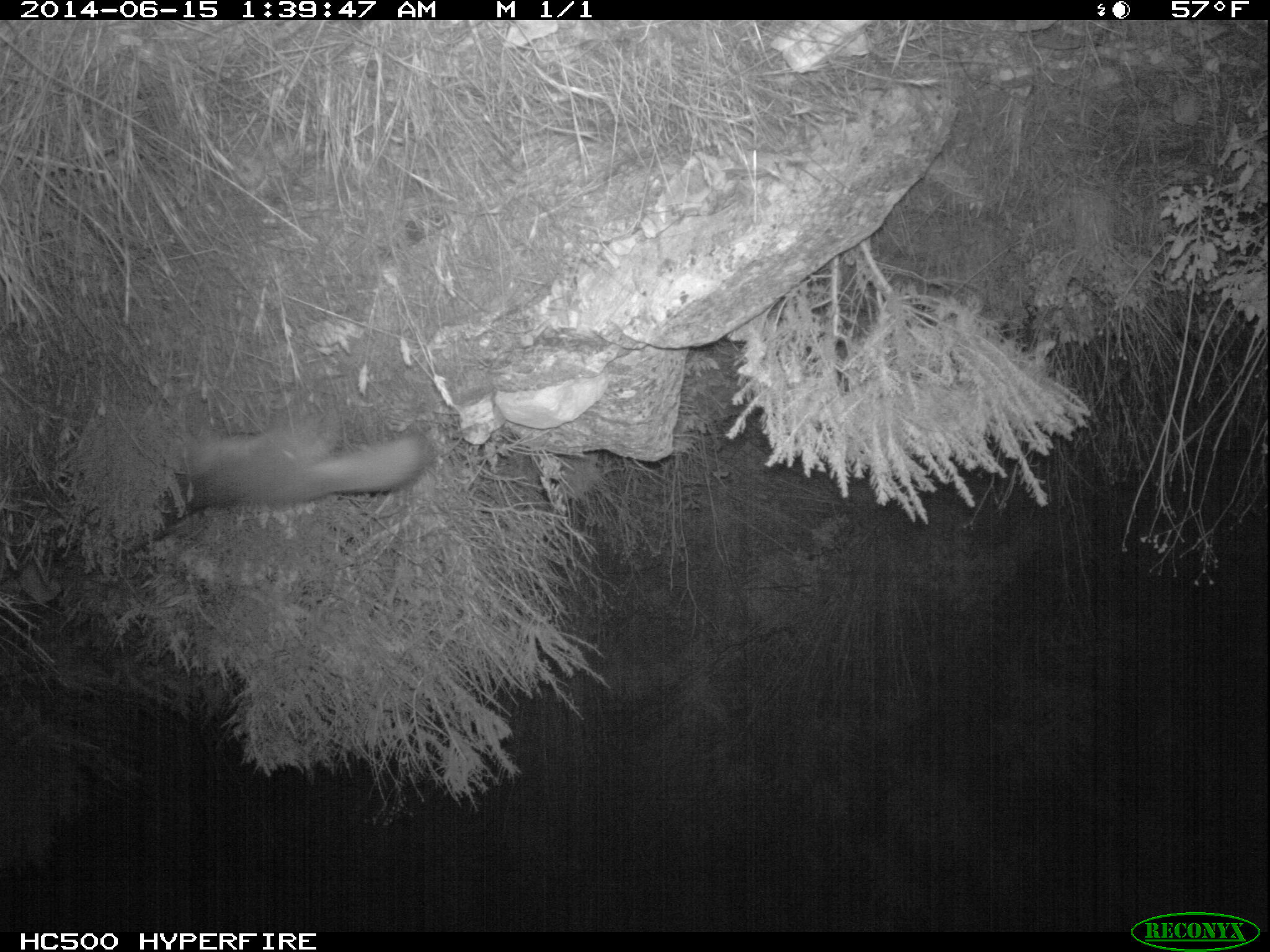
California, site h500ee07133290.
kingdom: Animalia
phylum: Chordata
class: Mammalia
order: Carnivora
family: Canidae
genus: Urocyon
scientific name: Urocyon littoralis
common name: island fox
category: fox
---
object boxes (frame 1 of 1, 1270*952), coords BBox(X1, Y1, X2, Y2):
fox: BBox(153, 416, 428, 540)